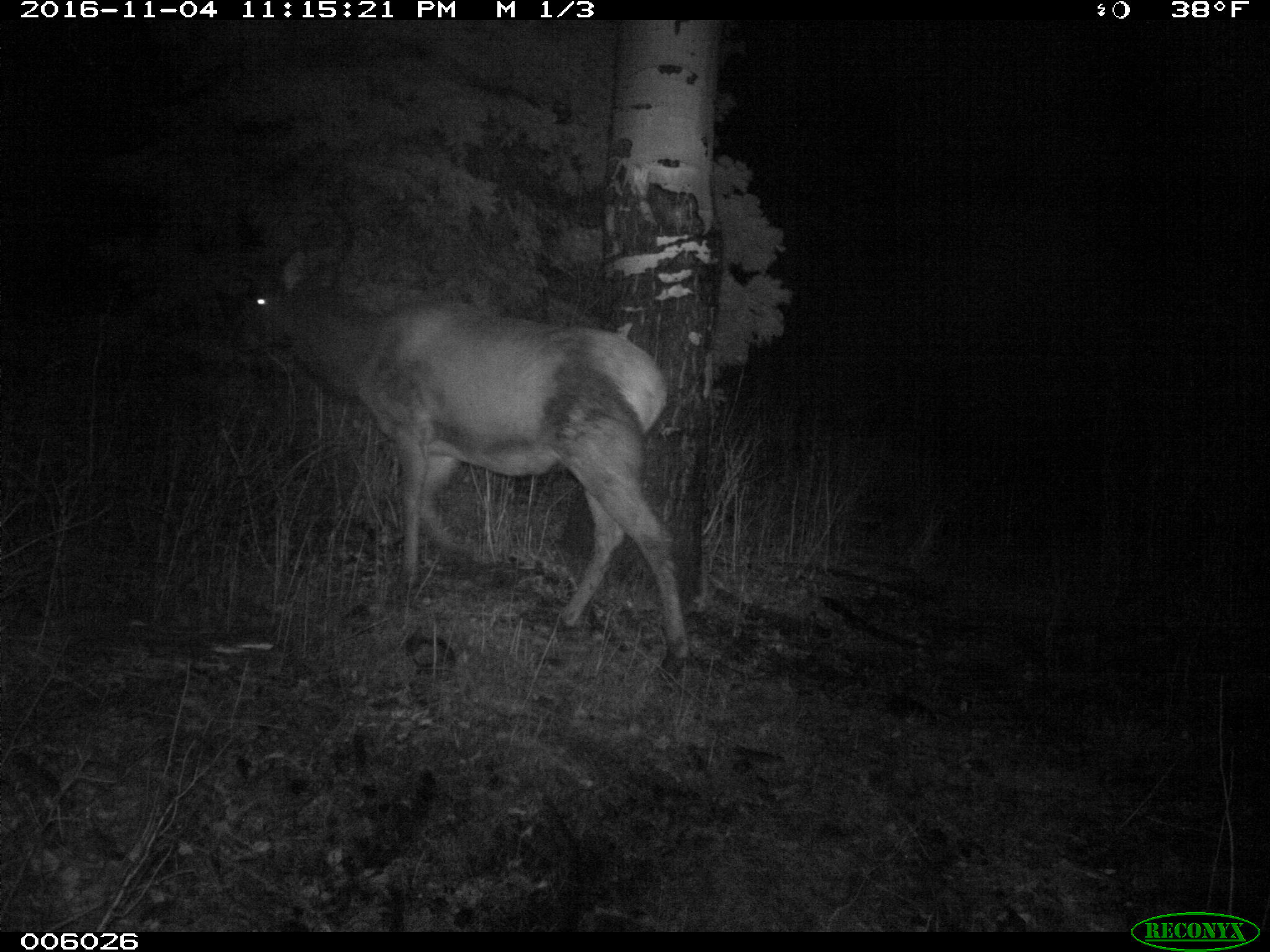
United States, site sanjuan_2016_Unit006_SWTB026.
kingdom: Animalia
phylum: Chordata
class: Mammalia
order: Artiodactyla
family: Cervidae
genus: Cervus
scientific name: Cervus elaphus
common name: red deer